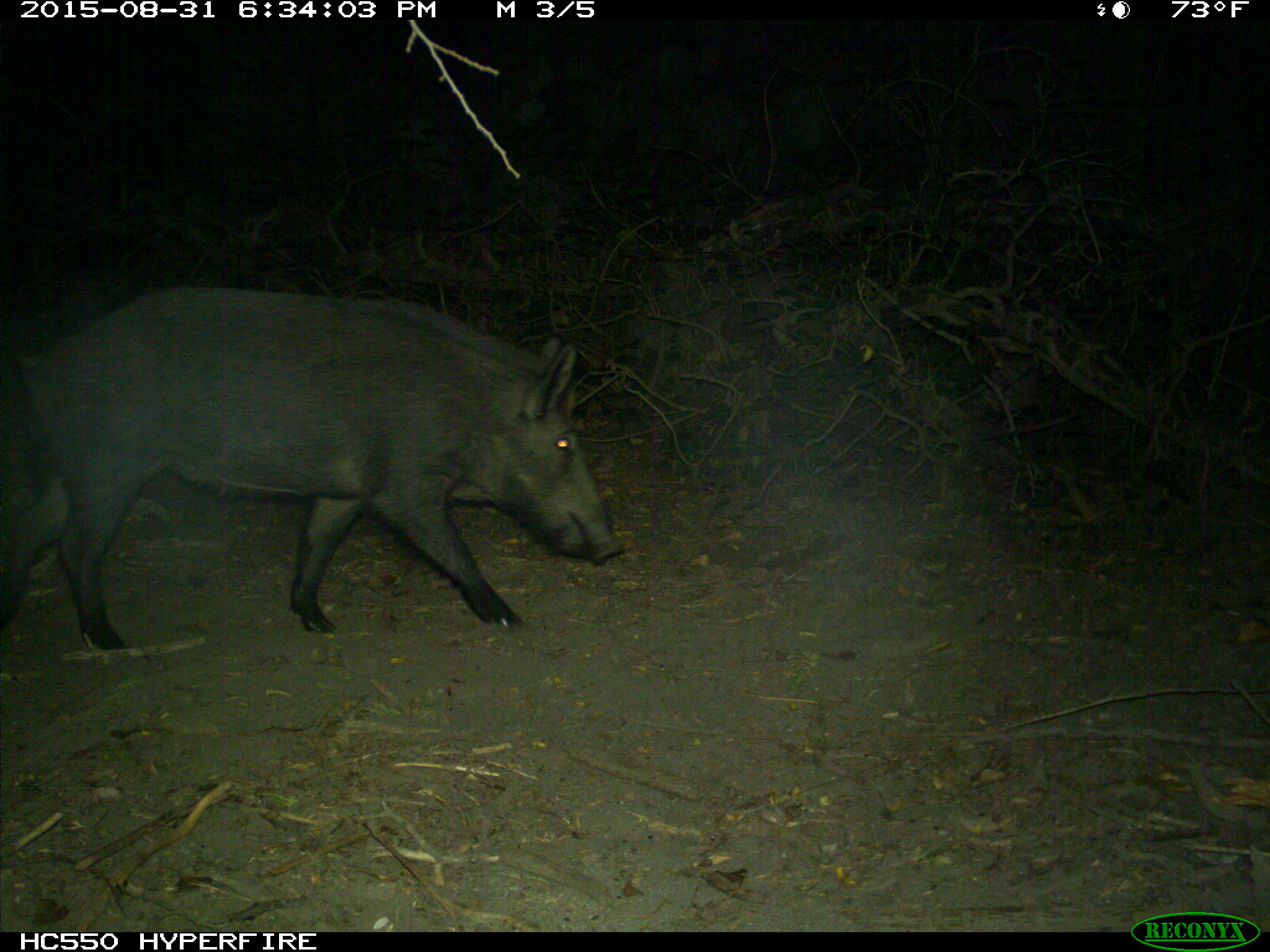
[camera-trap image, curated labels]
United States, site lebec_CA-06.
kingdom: Animalia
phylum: Chordata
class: Mammalia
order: Artiodactyla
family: Suidae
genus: Sus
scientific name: Sus scrofa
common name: wild boar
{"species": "Sus scrofa (wild boar)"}